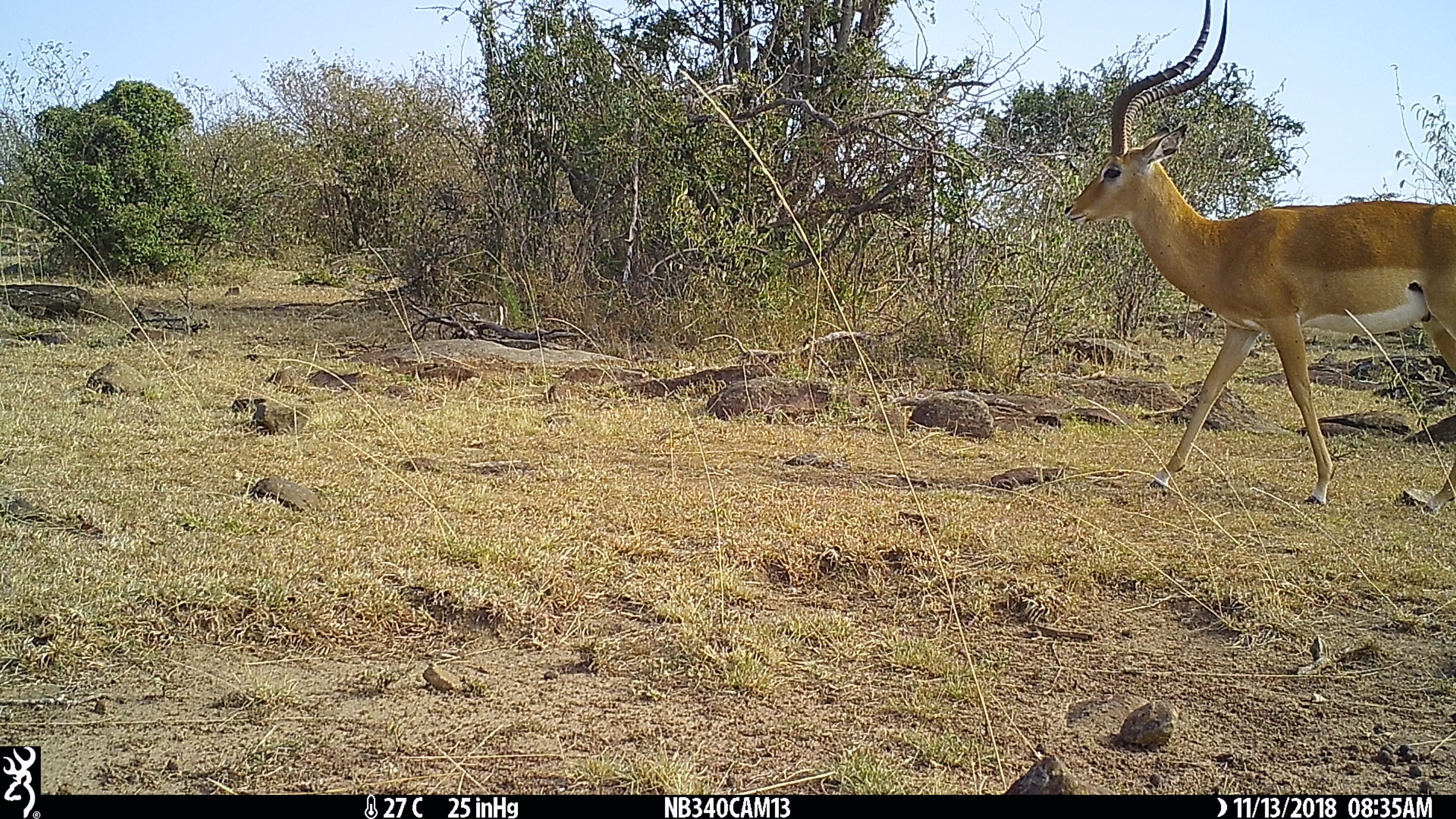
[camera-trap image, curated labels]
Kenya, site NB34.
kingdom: Animalia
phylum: Chordata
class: Mammalia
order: Artiodactyla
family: Bovidae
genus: Aepyceros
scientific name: Aepyceros melampus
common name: impala